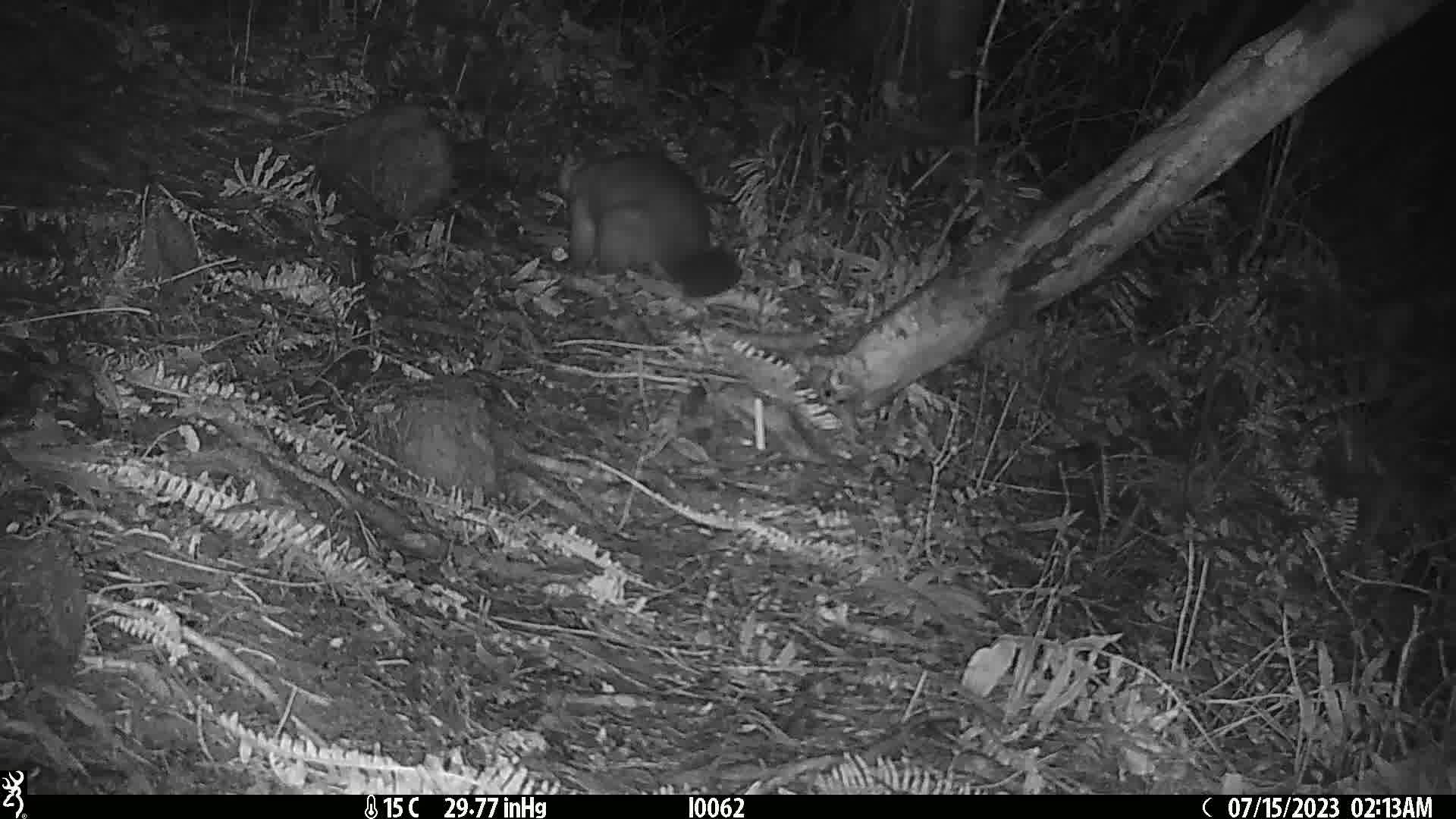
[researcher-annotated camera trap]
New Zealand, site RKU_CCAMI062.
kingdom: Animalia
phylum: Chordata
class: Mammalia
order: Diprotodontia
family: Phalangeridae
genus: Trichosurus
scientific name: Trichosurus vulpecula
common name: common brushtail possum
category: possum